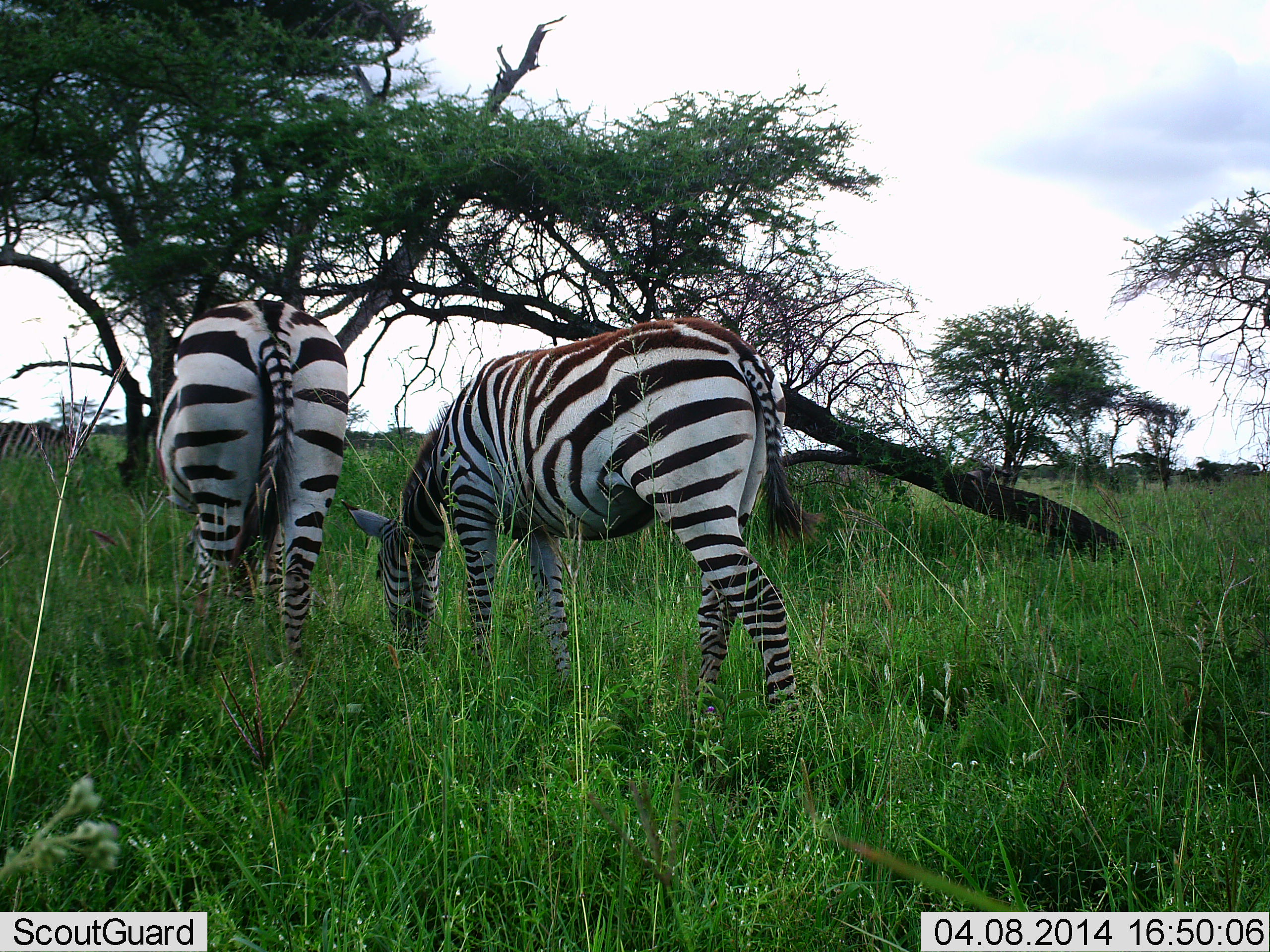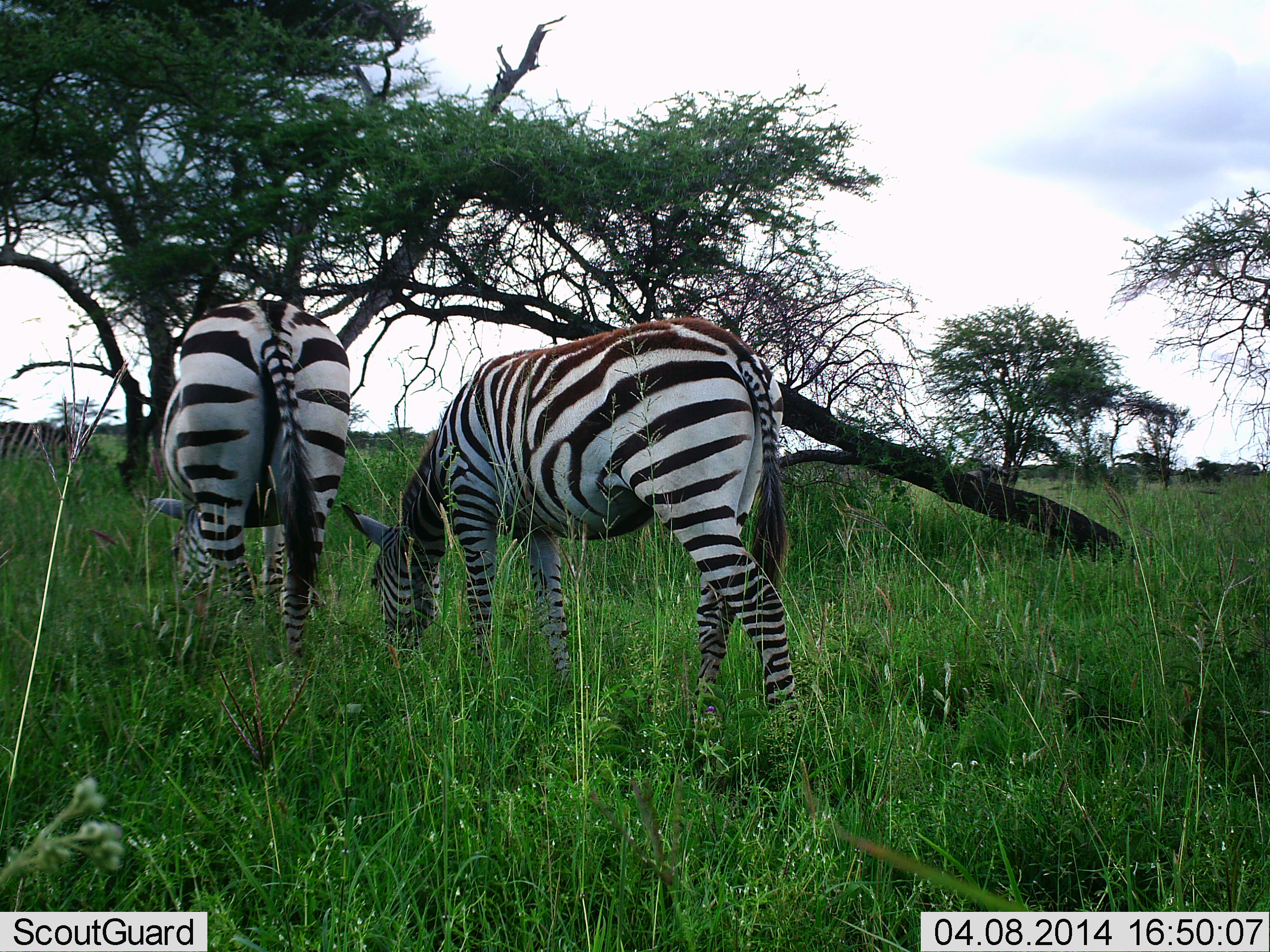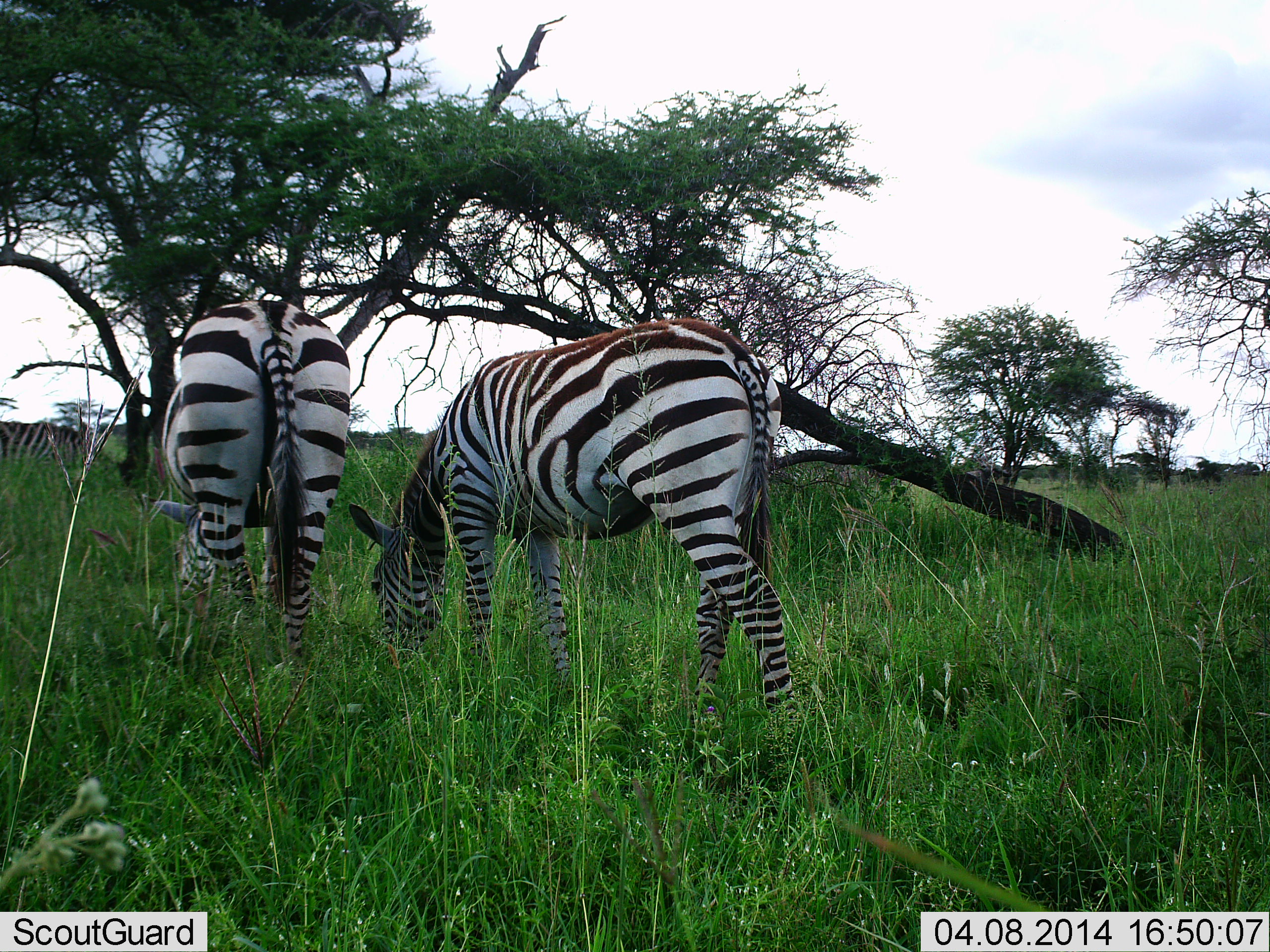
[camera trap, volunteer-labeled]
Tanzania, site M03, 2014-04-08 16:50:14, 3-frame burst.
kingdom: Animalia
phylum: Chordata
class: Mammalia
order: Perissodactyla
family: Equidae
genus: Equus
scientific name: Equus quagga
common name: plains zebra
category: zebra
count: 2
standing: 22%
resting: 0%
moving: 5%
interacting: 2%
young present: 0%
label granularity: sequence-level